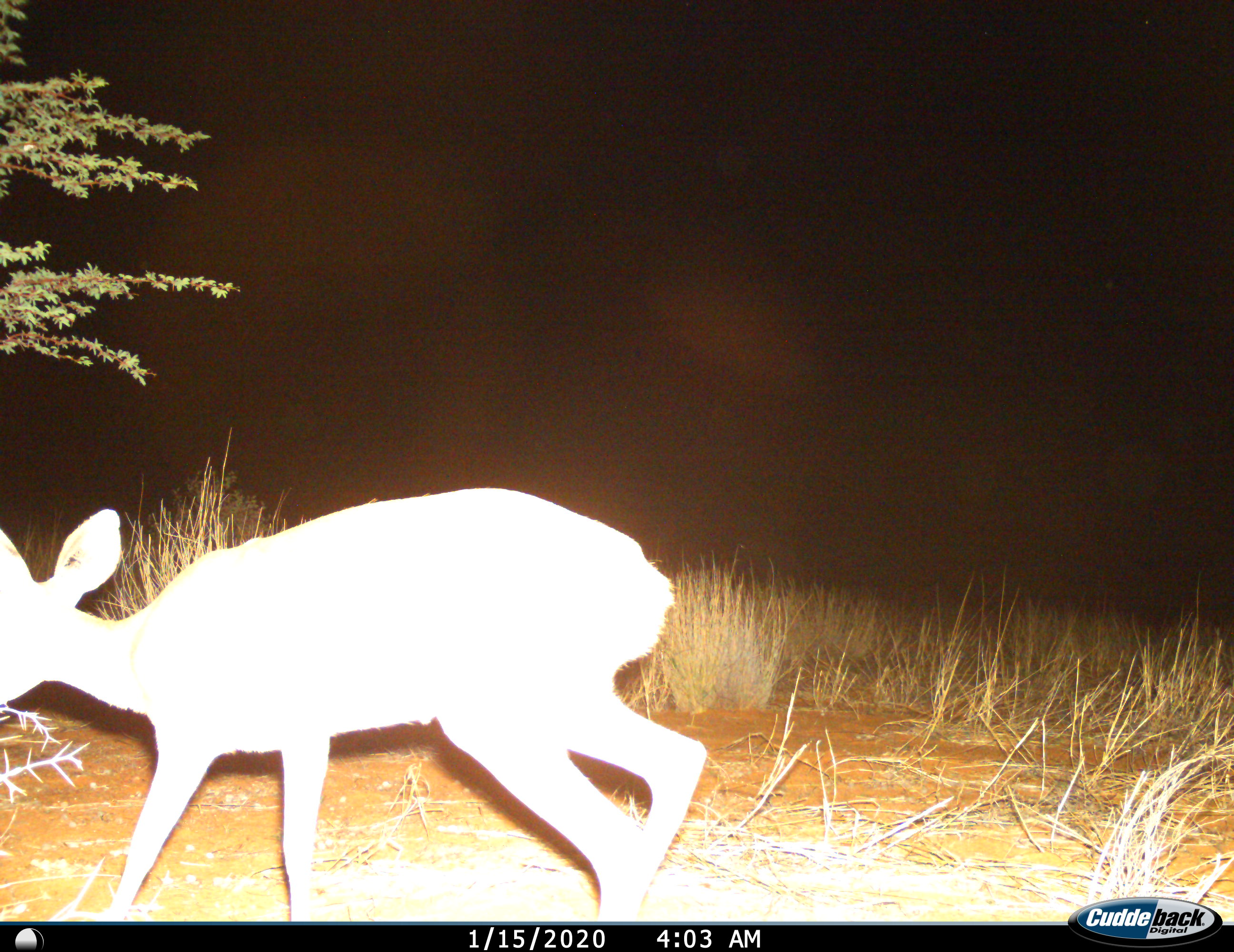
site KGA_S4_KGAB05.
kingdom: Animalia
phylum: Chordata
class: Mammalia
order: Artiodactyla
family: Bovidae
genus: Raphicerus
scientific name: Raphicerus campestris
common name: steenbok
Steenbok (Raphicerus campestris), count 1. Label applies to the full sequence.